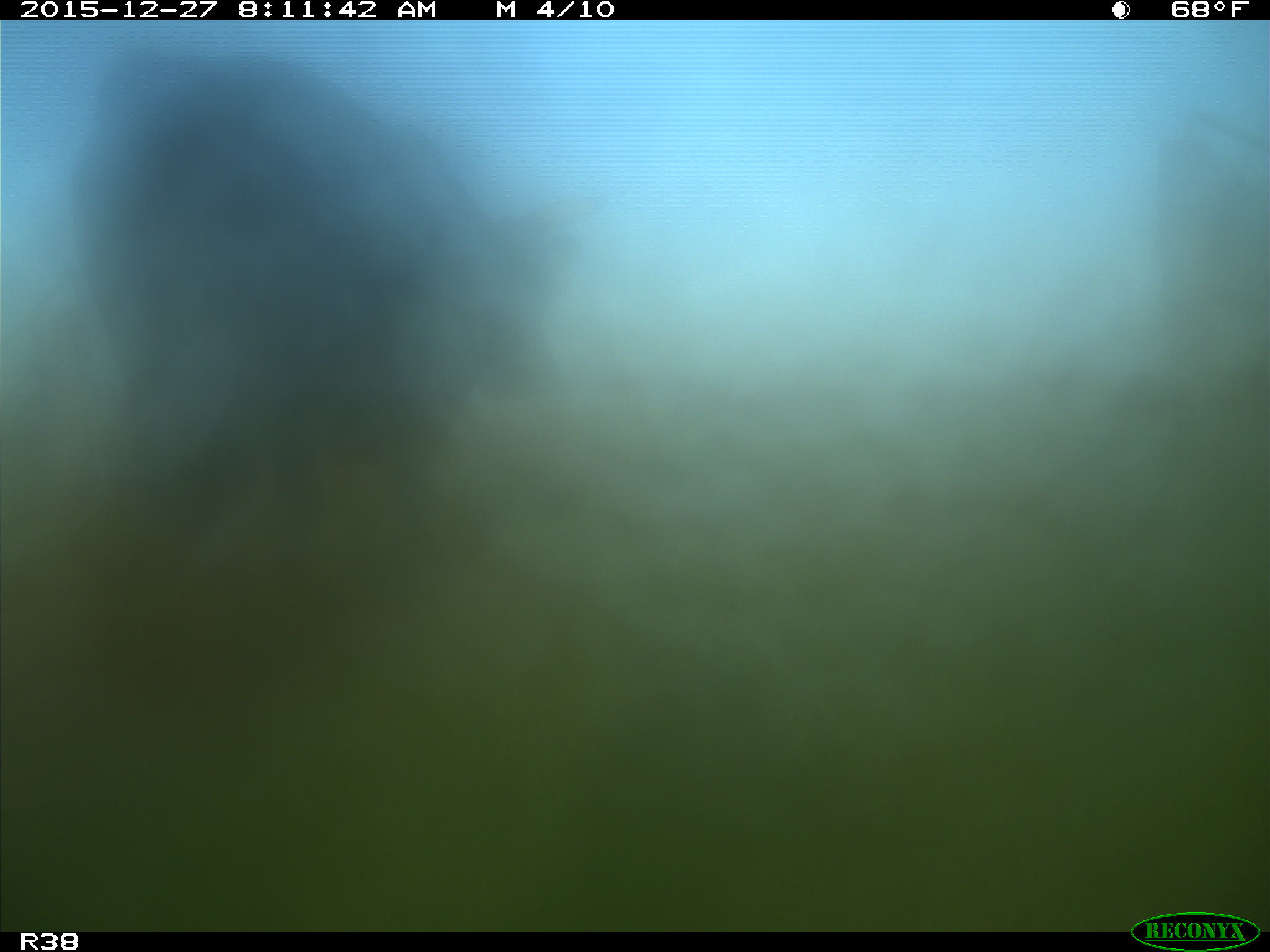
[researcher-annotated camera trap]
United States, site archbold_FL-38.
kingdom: Animalia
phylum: Chordata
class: Mammalia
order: Artiodactyla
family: Bovidae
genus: Bos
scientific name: Bos taurus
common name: domestic cow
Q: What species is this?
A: Bos taurus (domestic cow).